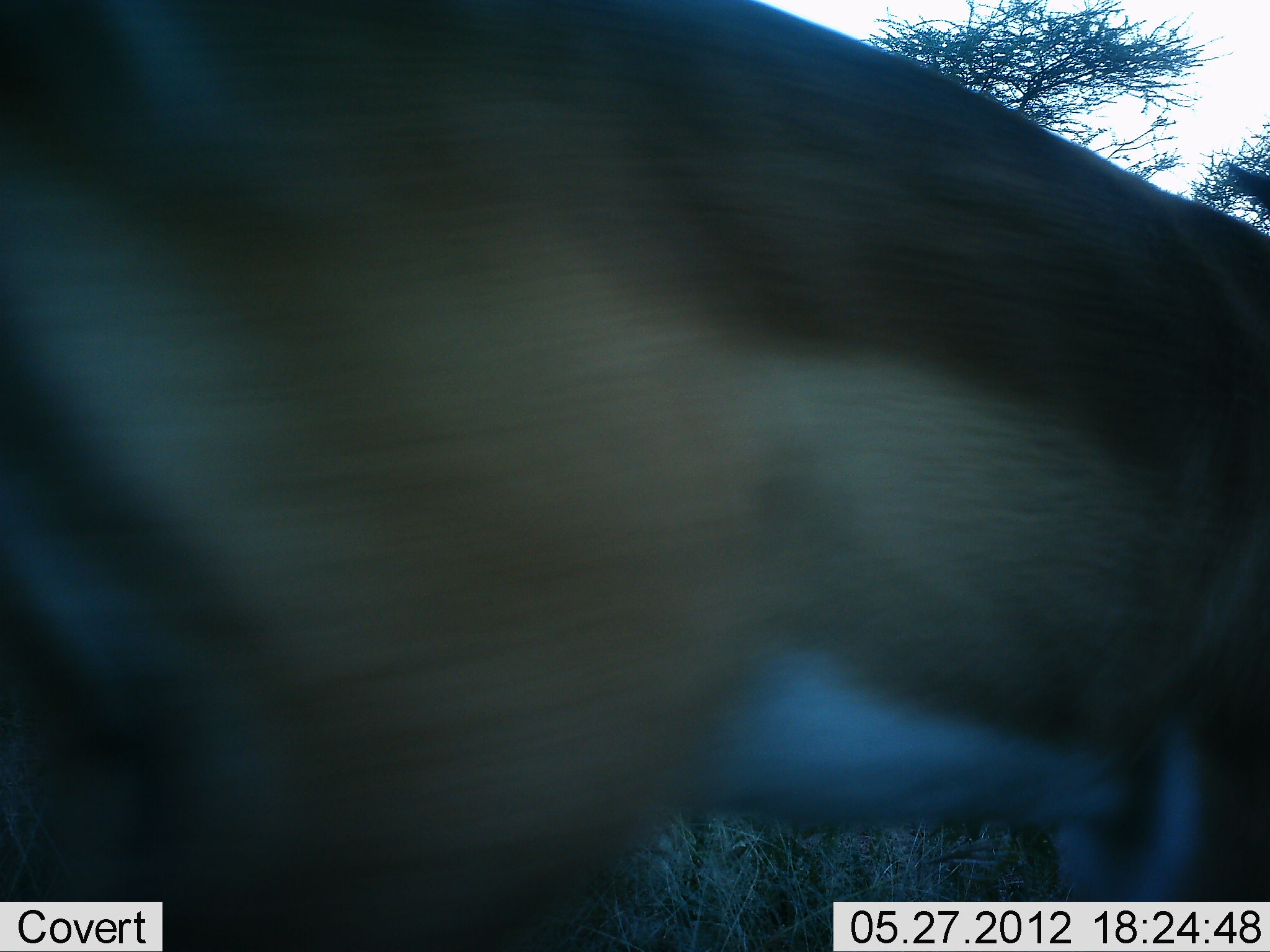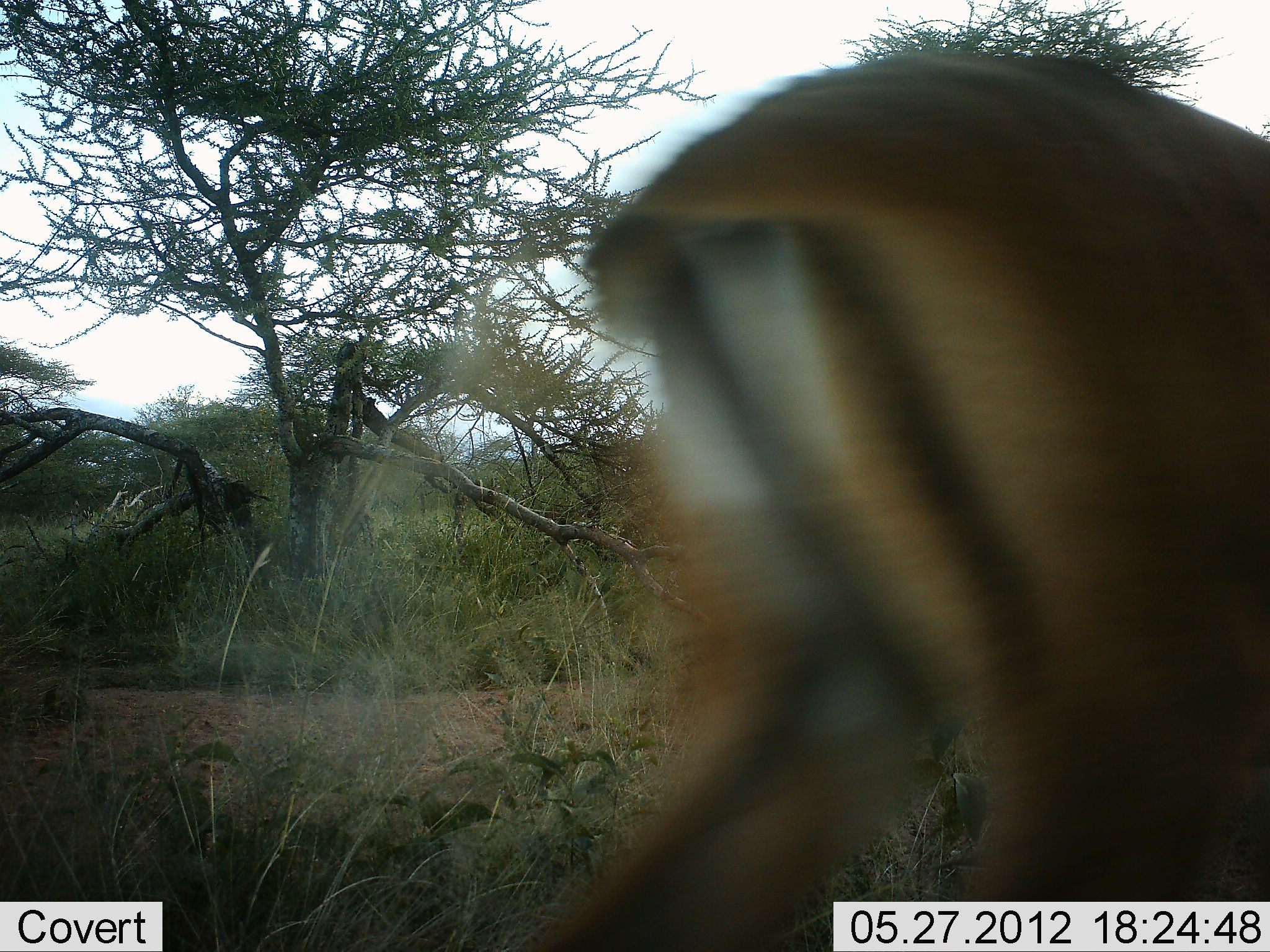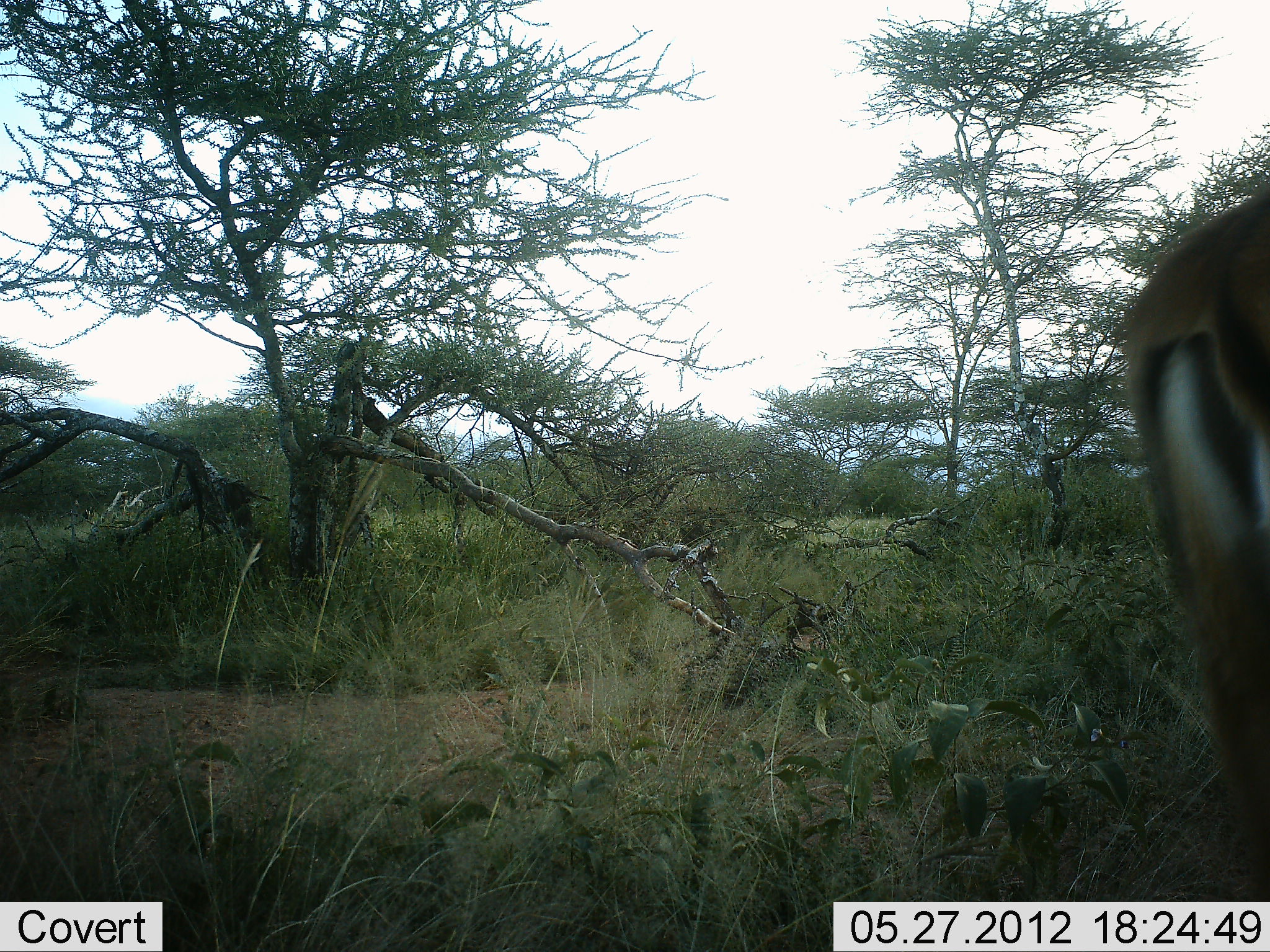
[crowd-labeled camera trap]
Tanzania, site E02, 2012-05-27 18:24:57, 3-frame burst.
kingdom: Animalia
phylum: Chordata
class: Mammalia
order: Artiodactyla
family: Bovidae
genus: Eudorcas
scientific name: Eudorcas thomsonii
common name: thomson's gazelle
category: gazellethomsons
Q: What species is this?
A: Gazellethomsons (thomson's gazelle) (Eudorcas thomsonii).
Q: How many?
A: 1.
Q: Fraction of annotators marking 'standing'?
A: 0%.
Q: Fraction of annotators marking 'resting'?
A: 0%.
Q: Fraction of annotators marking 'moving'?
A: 100%.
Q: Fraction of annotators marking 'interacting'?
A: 0%.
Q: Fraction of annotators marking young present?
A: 0%.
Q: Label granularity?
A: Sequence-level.